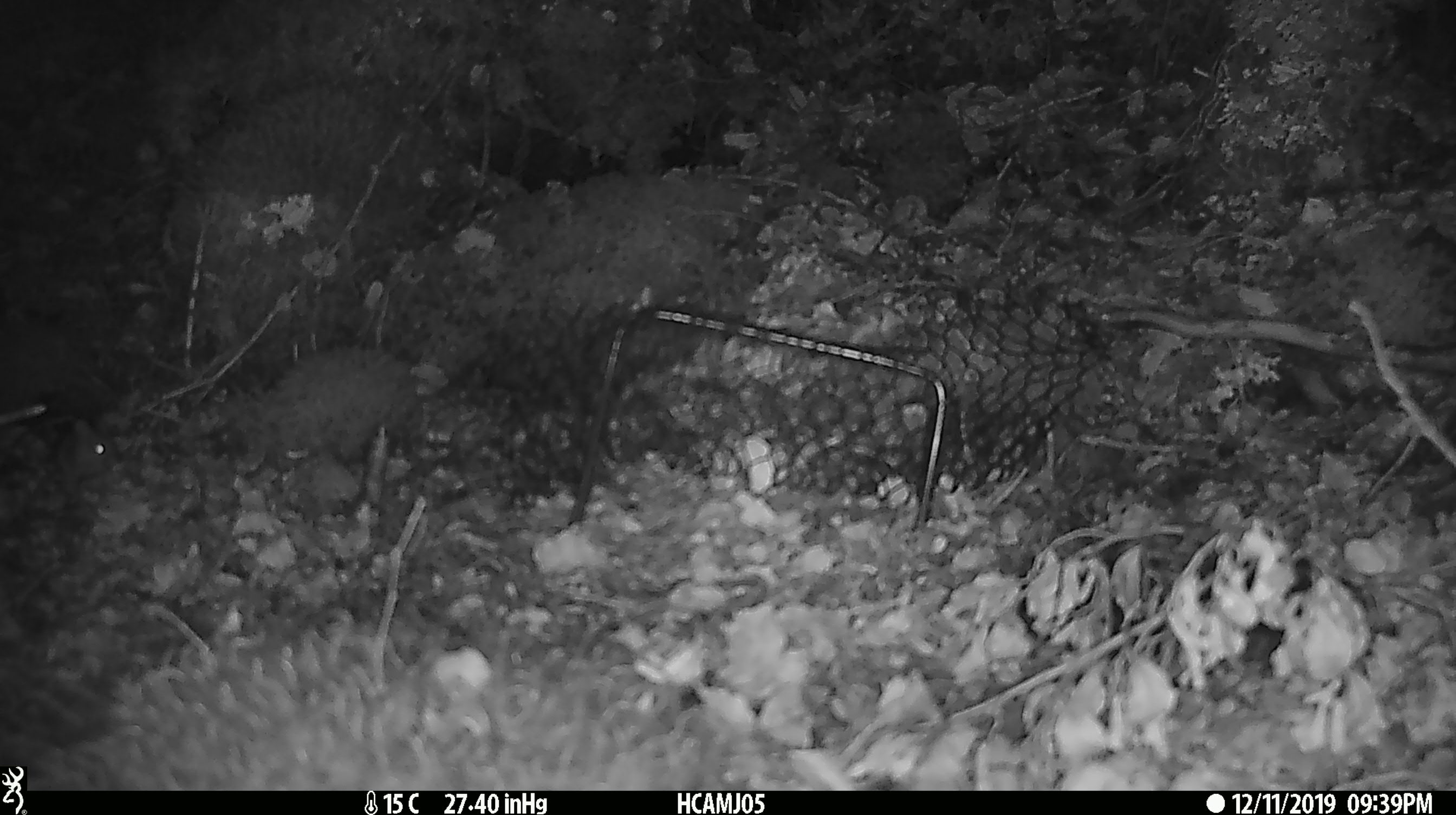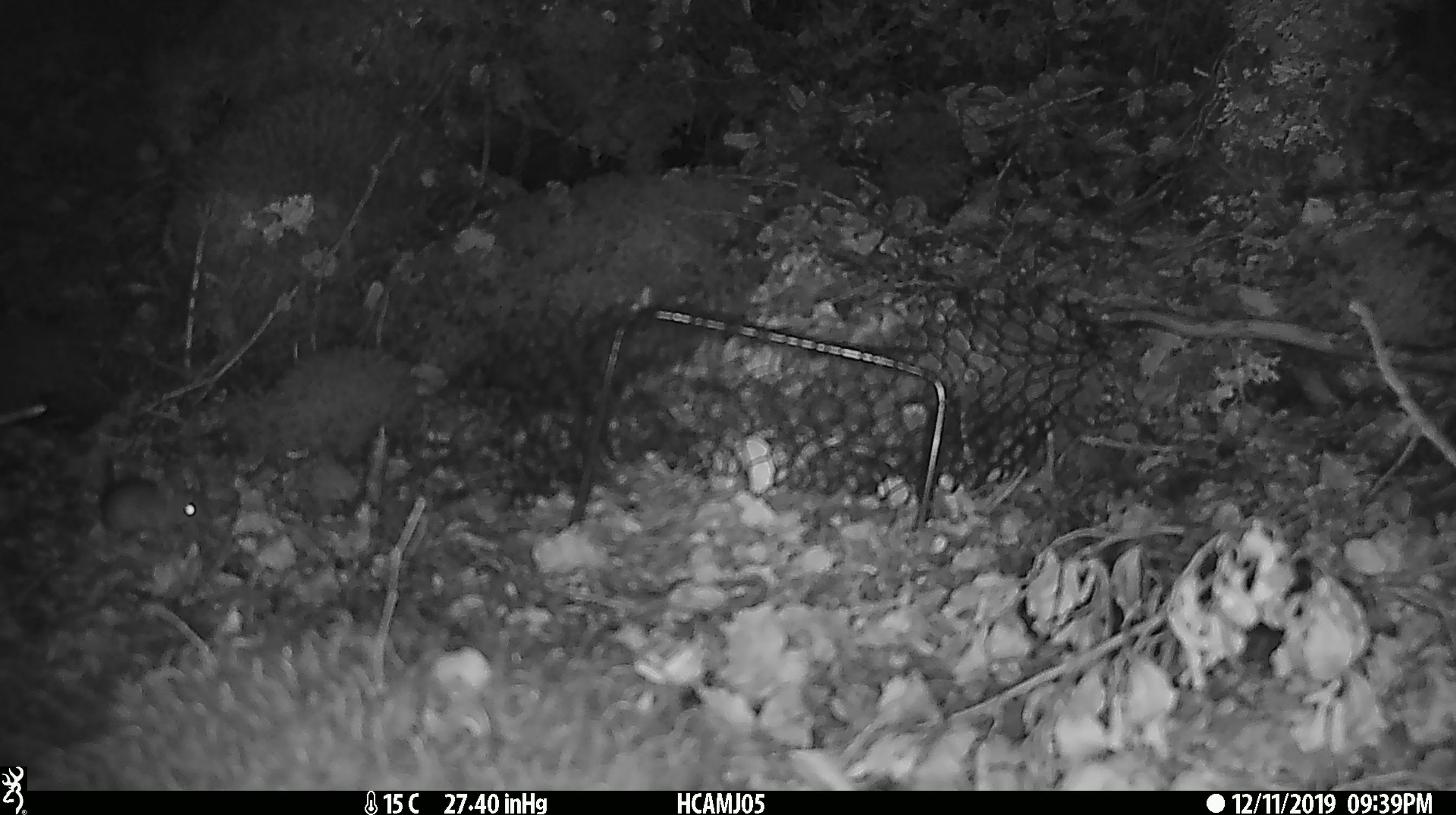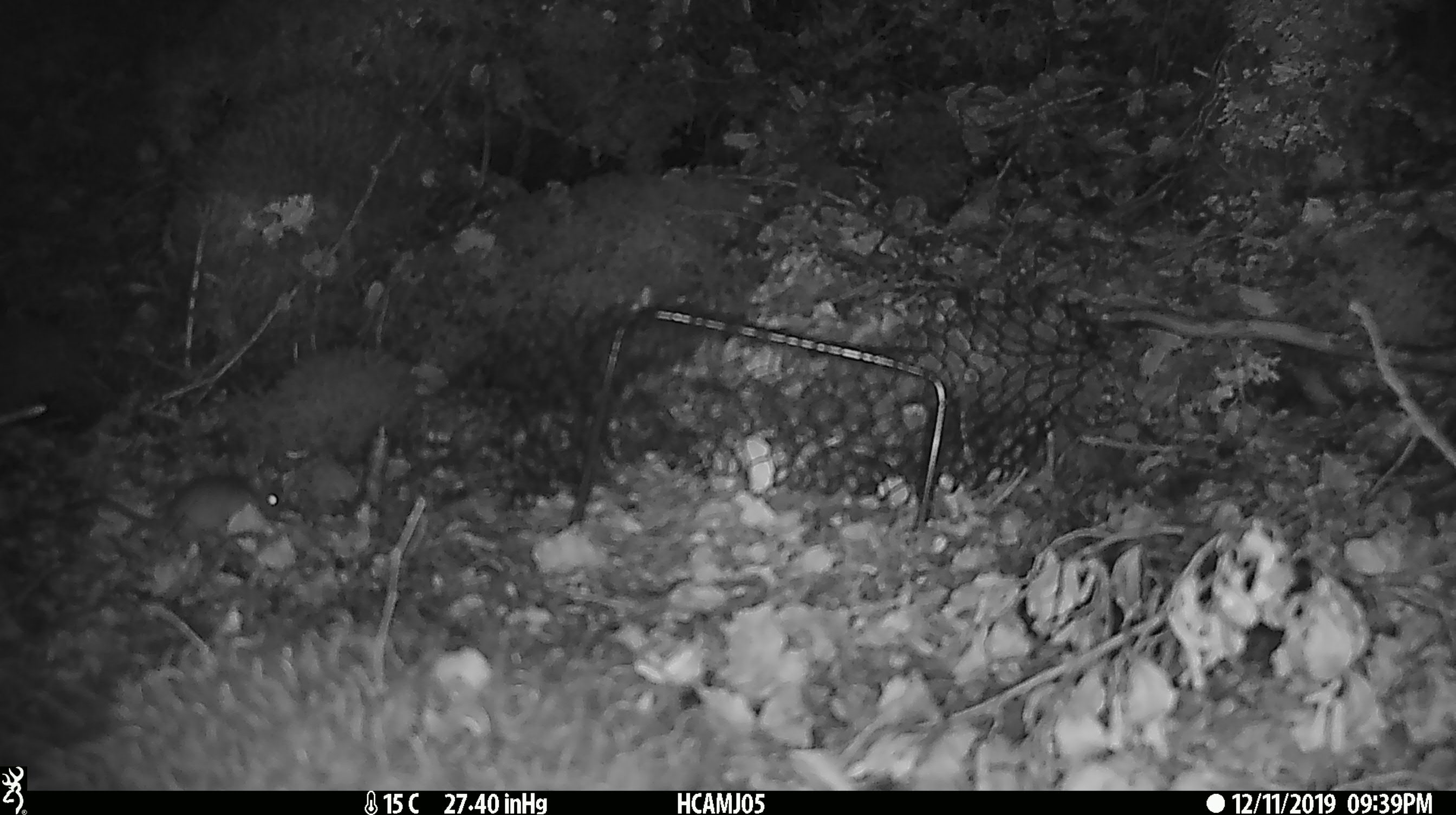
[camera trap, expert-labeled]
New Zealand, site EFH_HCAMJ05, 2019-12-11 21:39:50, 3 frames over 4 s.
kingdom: Animalia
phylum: Chordata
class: Mammalia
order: Rodentia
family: Muridae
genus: Mus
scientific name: Mus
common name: mouse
Mouse (Mus).